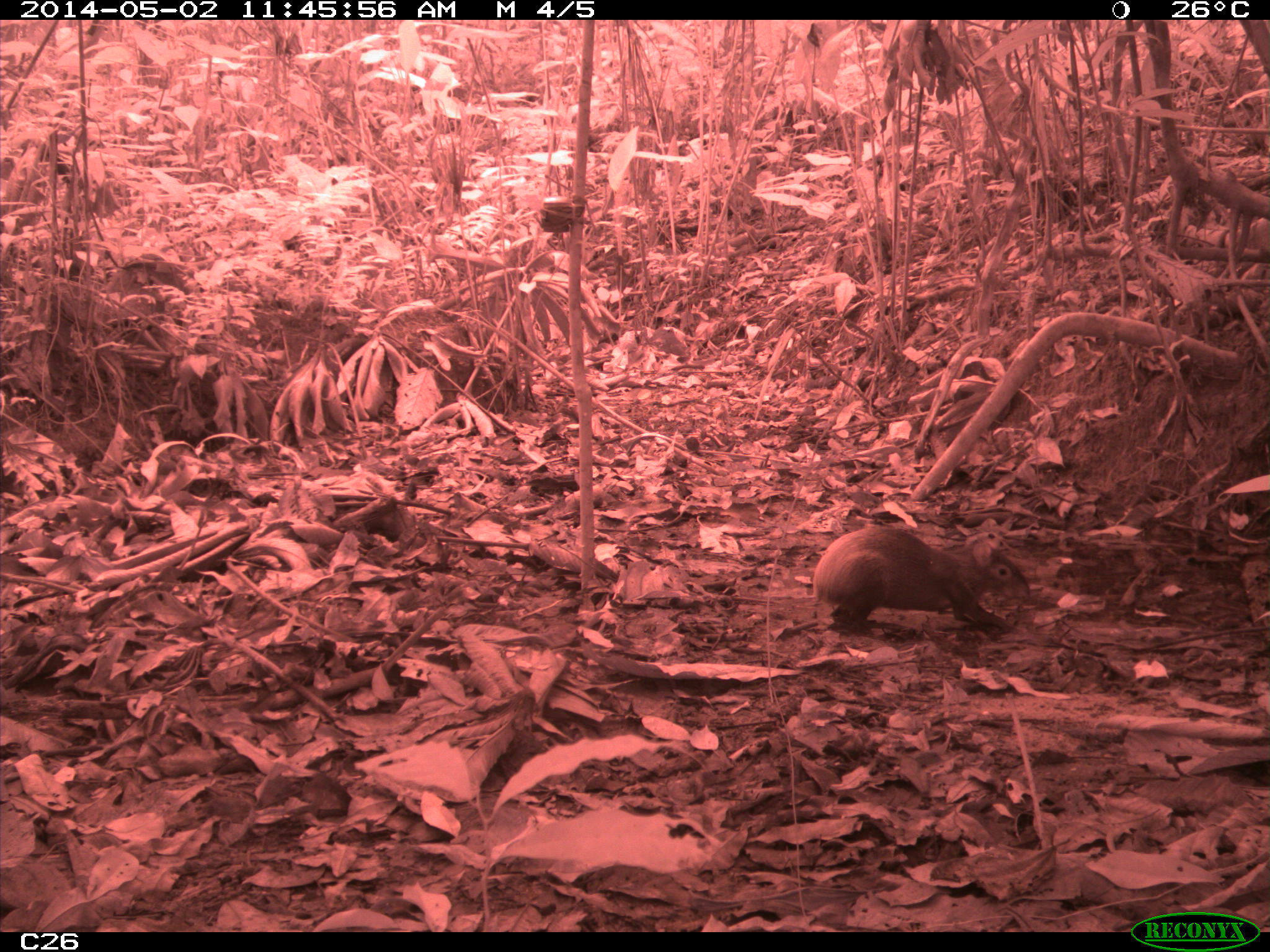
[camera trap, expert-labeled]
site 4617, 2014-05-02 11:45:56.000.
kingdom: Animalia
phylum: Chordata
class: Mammalia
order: Rodentia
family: Dasyproctidae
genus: Dasyprocta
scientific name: Dasyprocta leporina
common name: red-rumped agouti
Dasyprocta leporina (red-rumped agouti), count 1, age adult.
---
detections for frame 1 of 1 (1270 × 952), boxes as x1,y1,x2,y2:
dasyprocta leporina: 811,524,1031,638